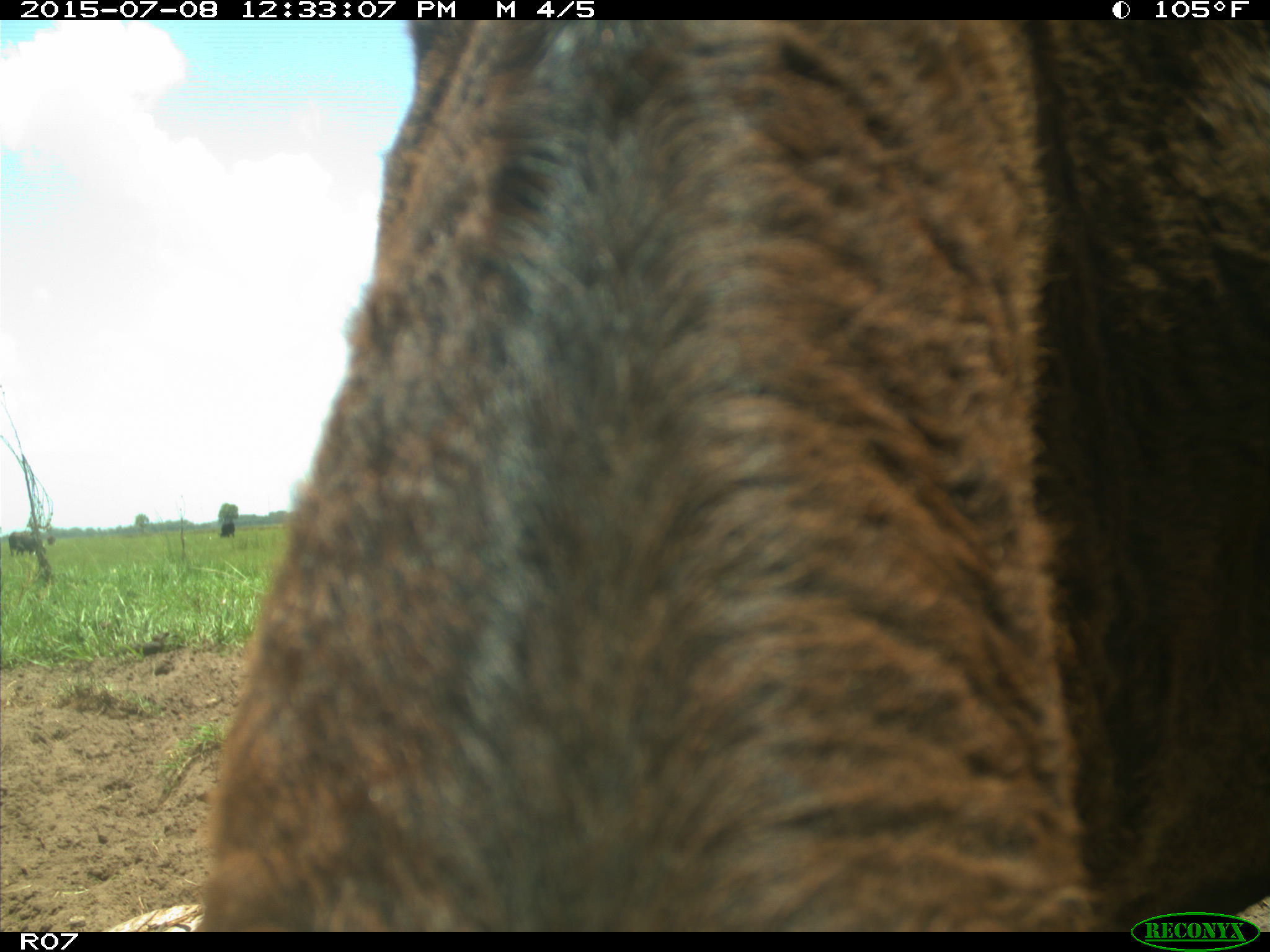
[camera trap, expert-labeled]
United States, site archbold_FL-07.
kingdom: Animalia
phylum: Chordata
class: Mammalia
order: Artiodactyla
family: Bovidae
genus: Bos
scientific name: Bos taurus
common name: domestic cow